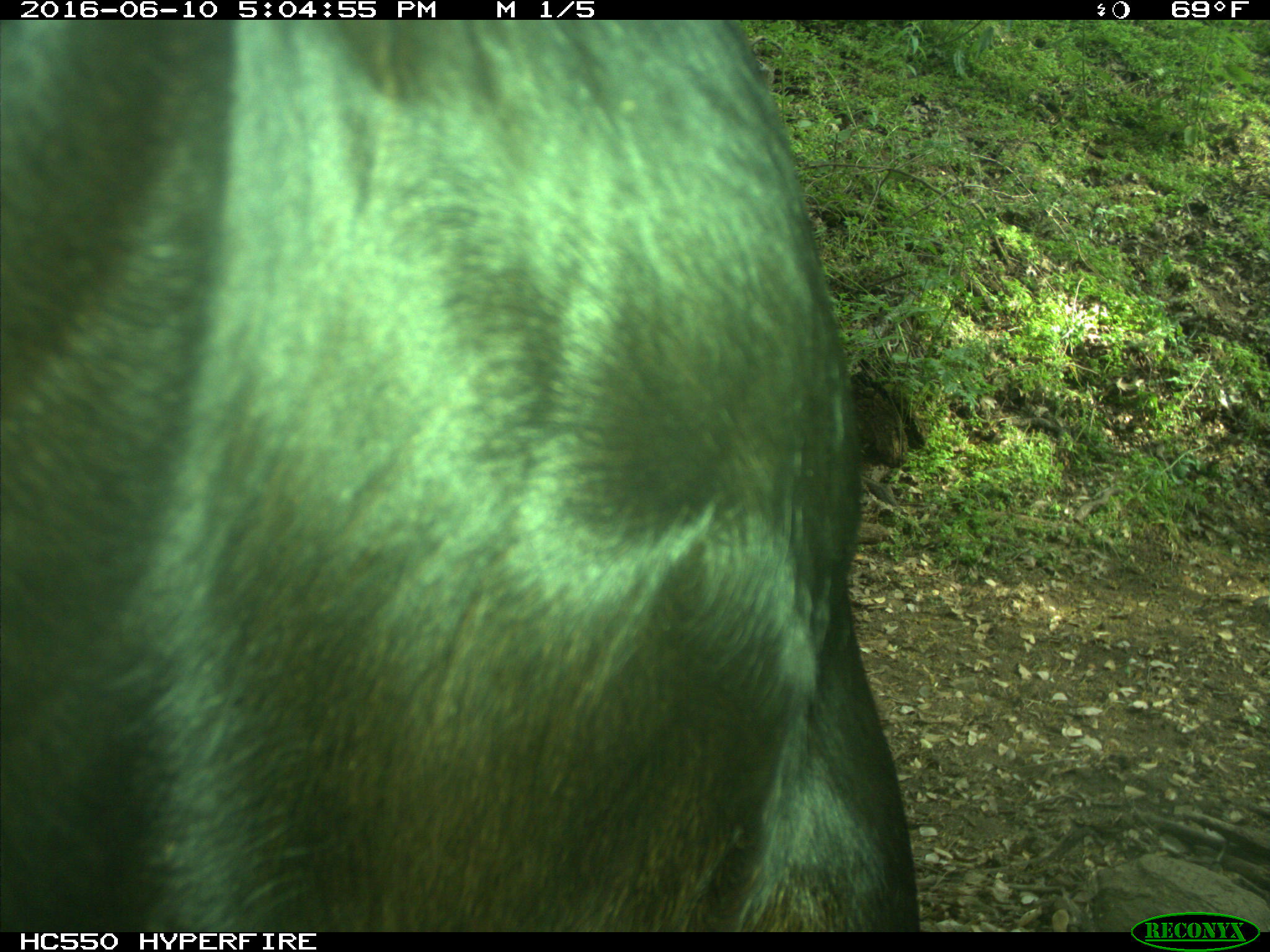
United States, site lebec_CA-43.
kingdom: Animalia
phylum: Chordata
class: Mammalia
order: Artiodactyla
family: Bovidae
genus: Bos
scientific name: Bos taurus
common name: domestic cow